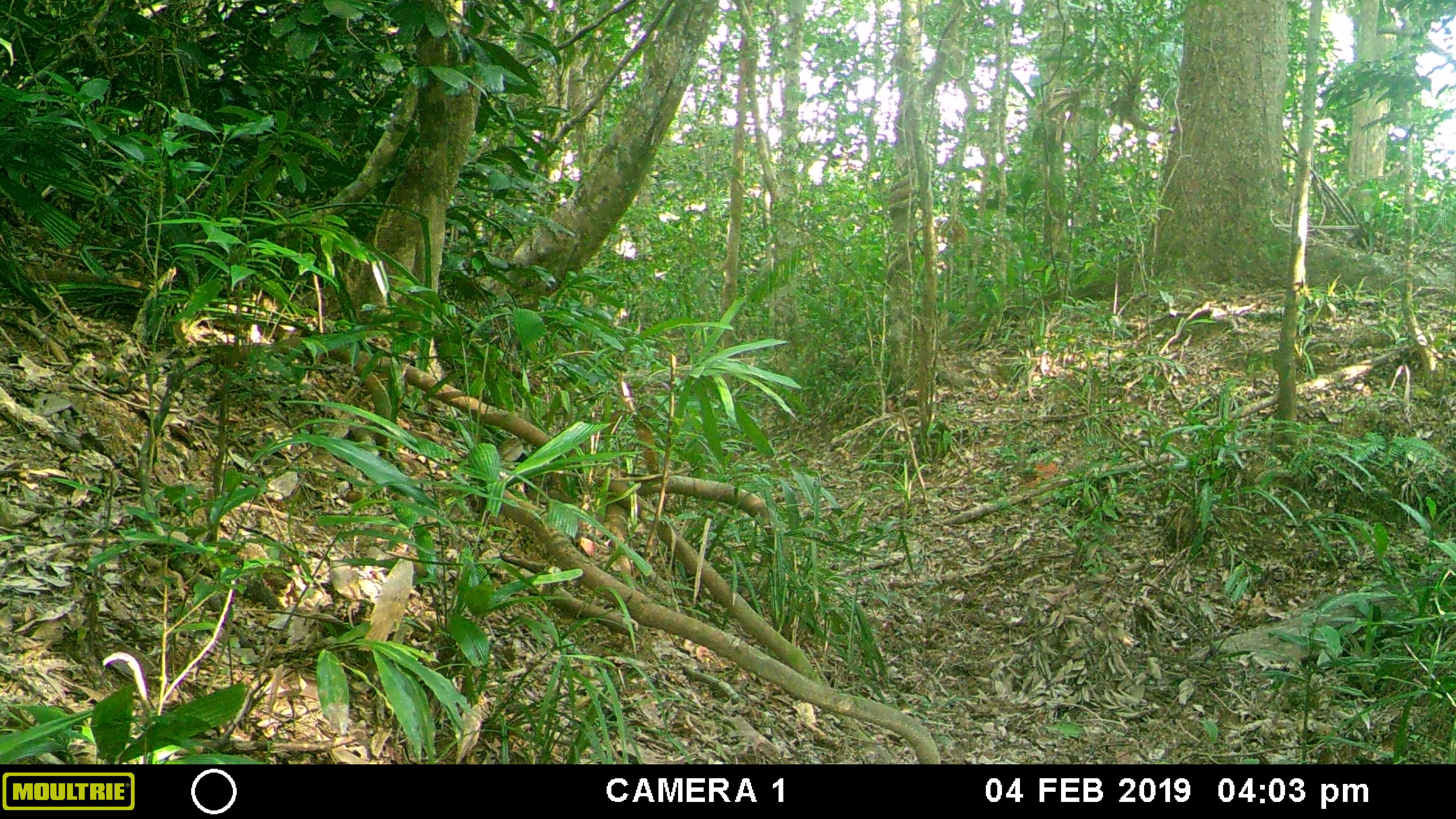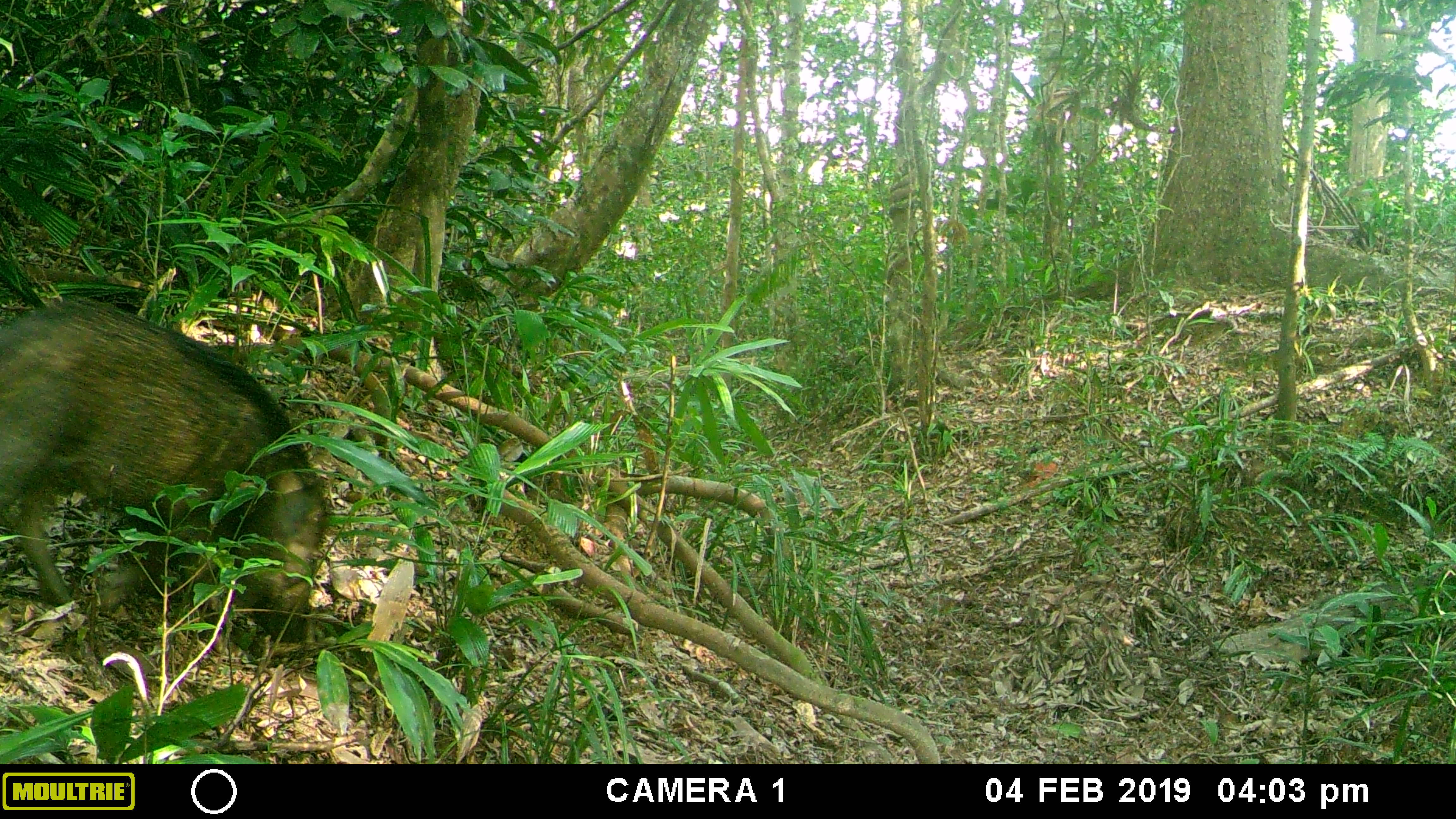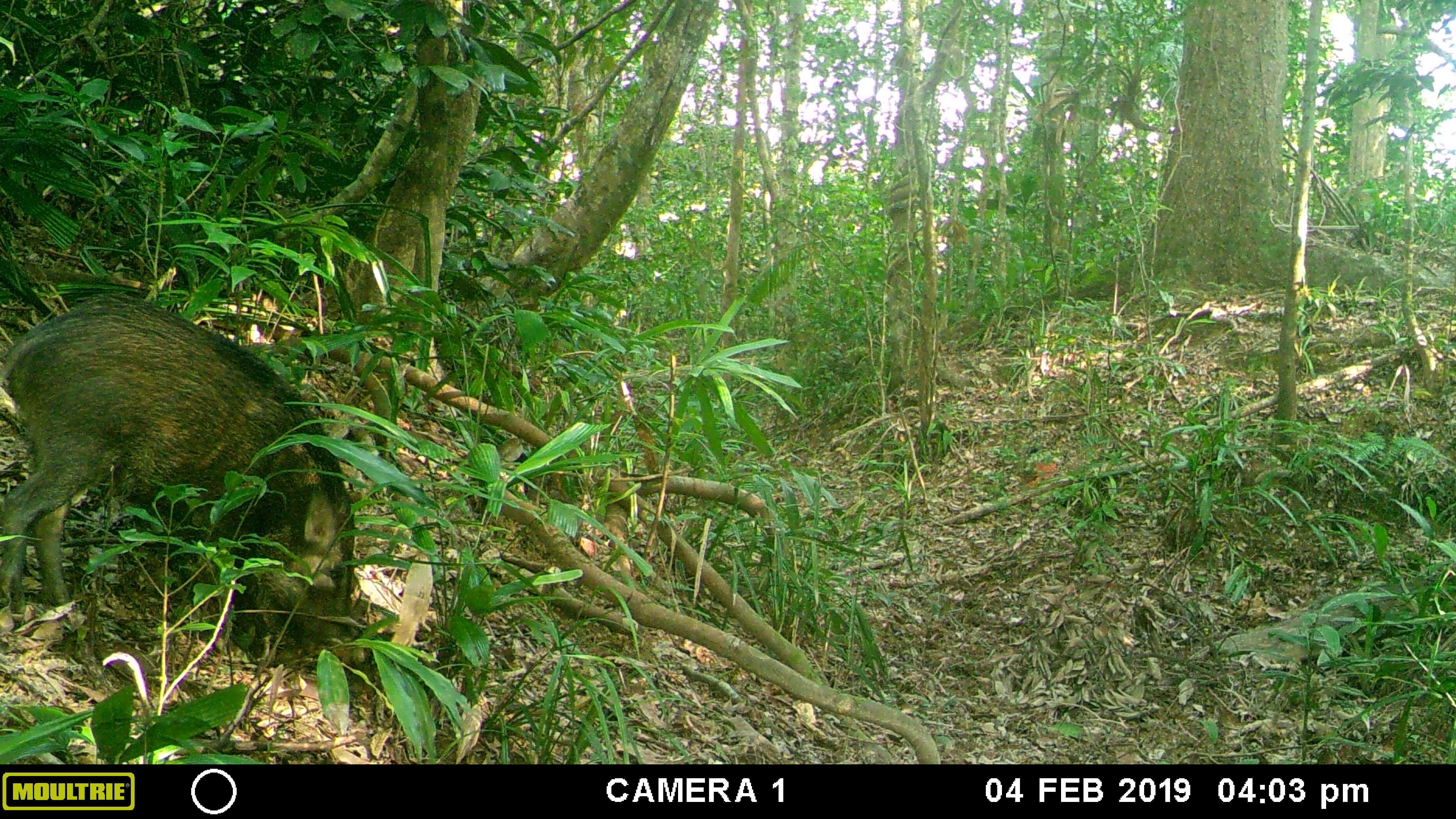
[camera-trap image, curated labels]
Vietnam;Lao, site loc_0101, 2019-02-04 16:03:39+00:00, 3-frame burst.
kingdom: Animalia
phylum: Chordata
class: Mammalia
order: Artiodactyla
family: Suidae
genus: Sus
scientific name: Sus scrofa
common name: eurasian wild pig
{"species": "eurasian wild pig (Sus scrofa)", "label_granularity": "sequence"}